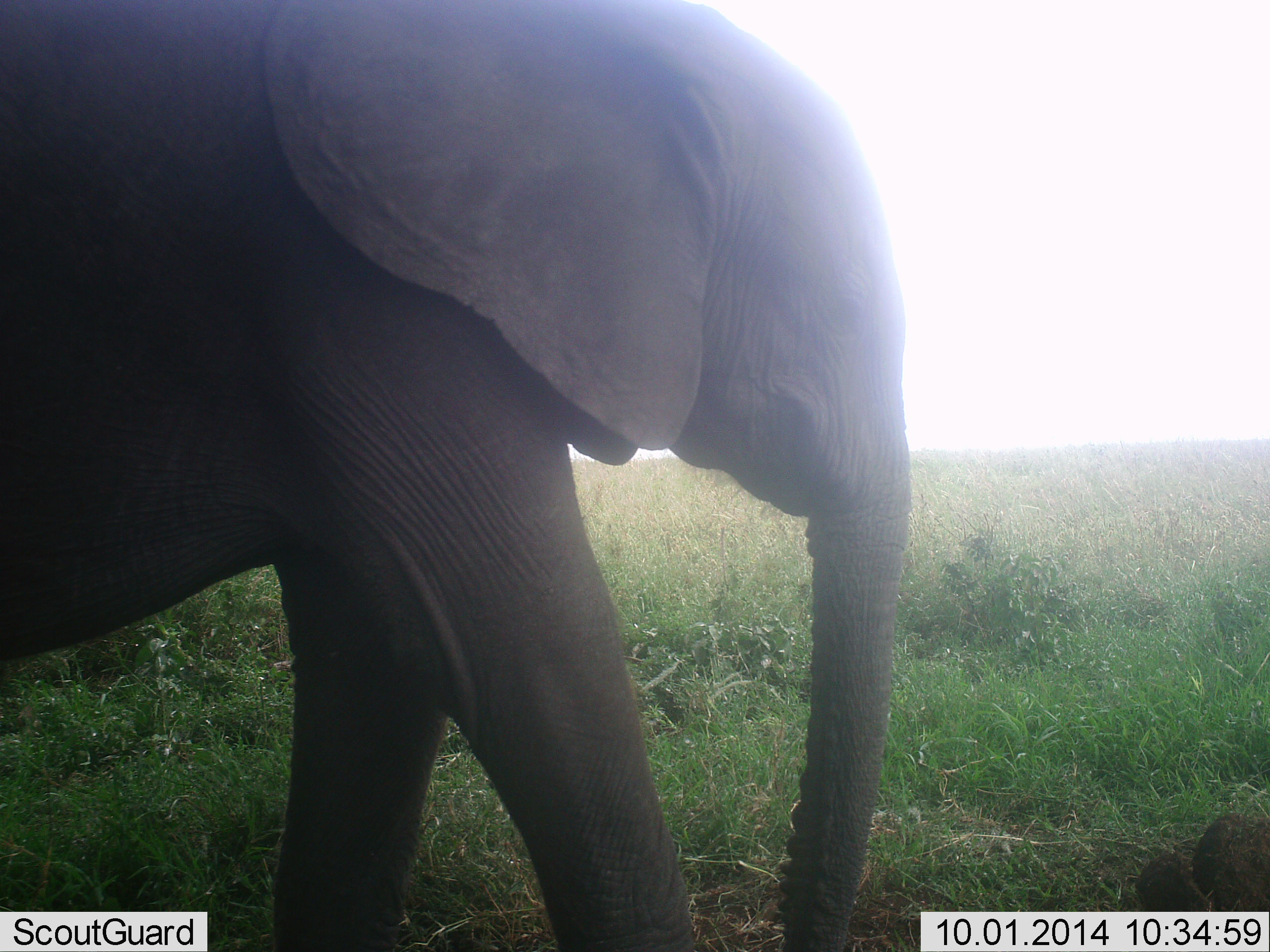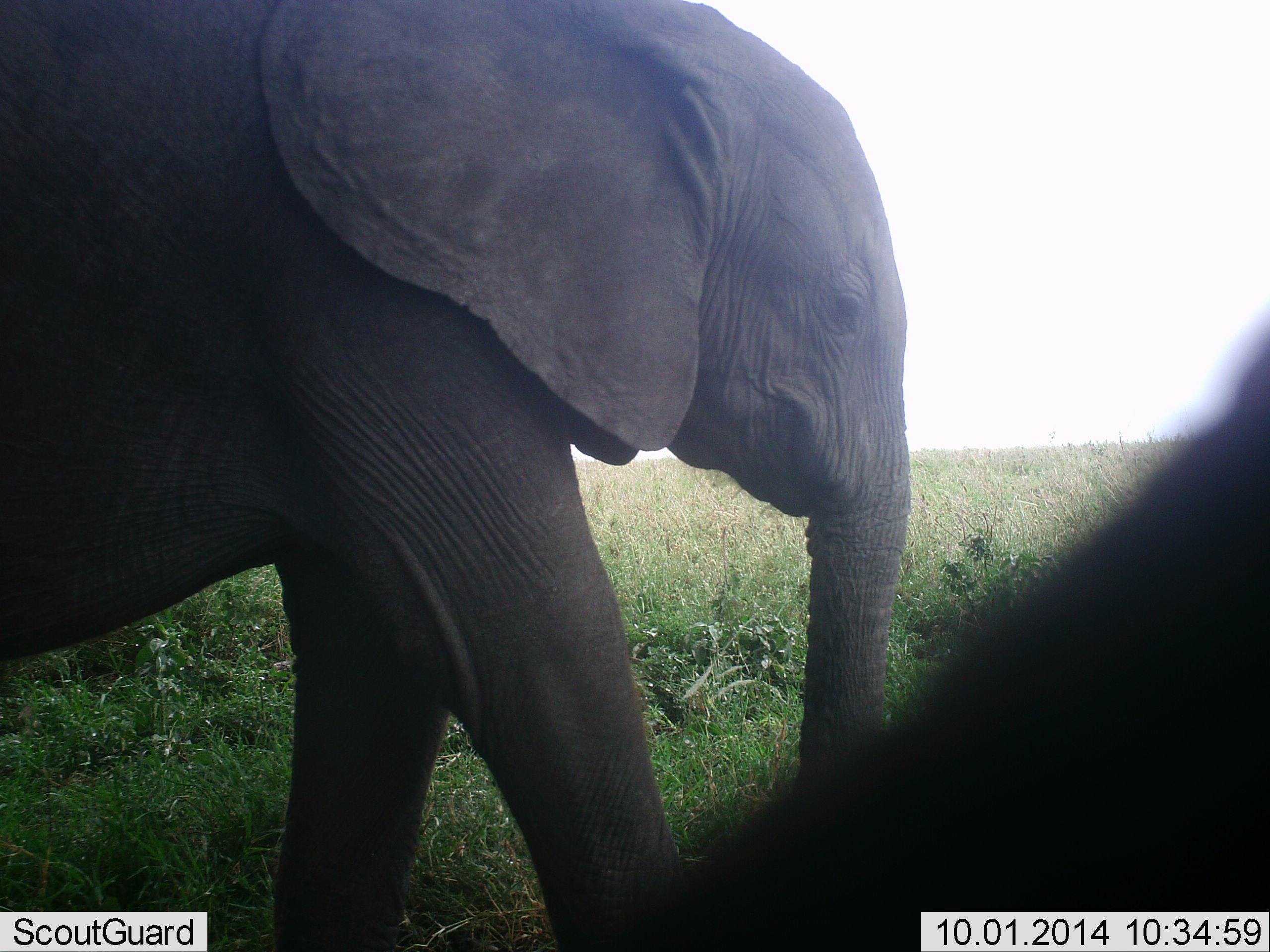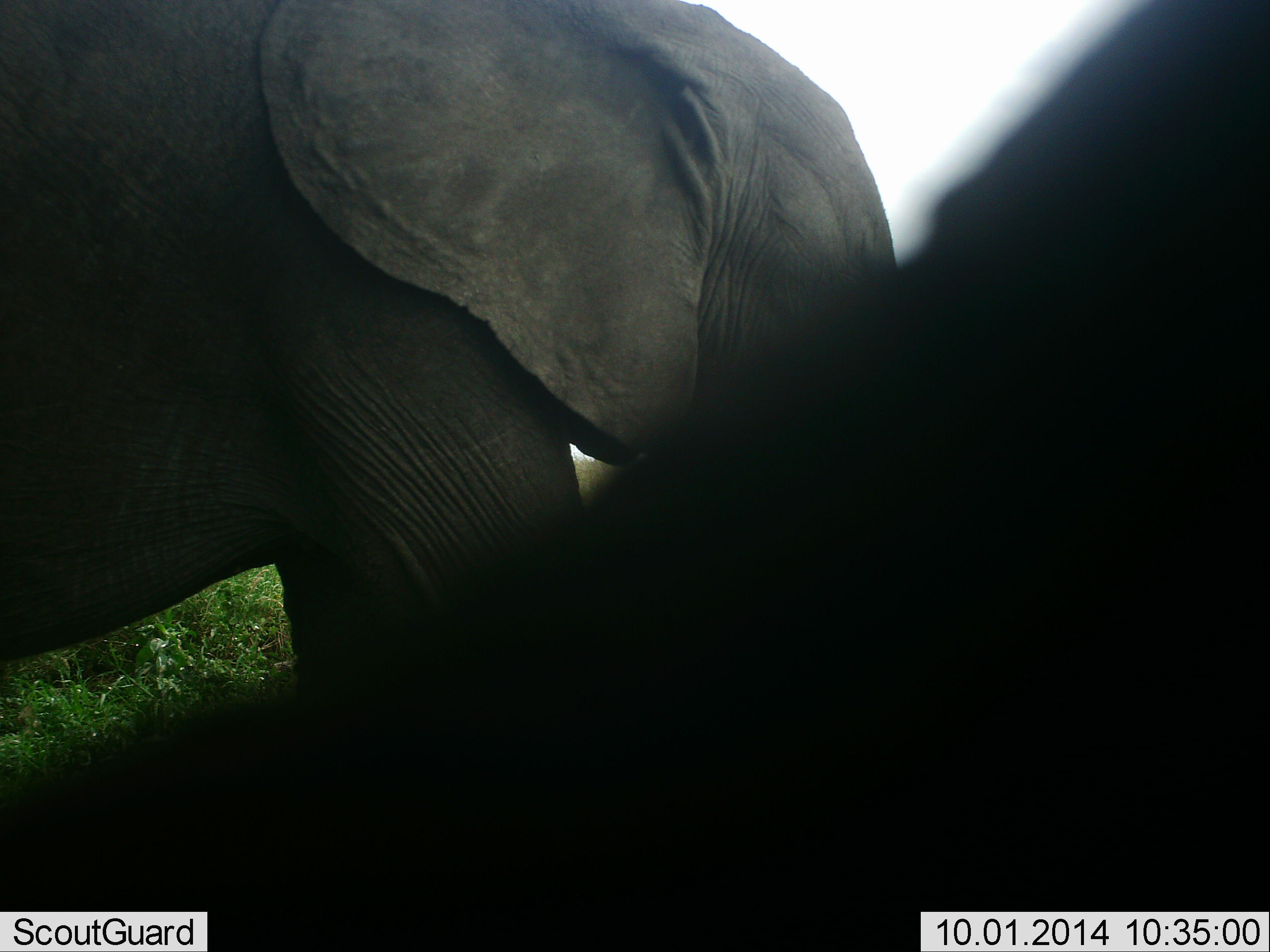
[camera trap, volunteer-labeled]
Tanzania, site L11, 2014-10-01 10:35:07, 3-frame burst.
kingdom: Animalia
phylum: Chordata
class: Mammalia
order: Proboscidea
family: Elephantidae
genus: Loxodonta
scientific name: Loxodonta africana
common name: african bush elephant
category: elephant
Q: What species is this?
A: Elephant (african bush elephant) (Loxodonta africana).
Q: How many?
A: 2.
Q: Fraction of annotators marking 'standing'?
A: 80%.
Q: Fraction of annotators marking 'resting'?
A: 0%.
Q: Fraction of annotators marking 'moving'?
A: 50%.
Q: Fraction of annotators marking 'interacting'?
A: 0%.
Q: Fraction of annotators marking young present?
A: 10%.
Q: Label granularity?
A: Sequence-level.